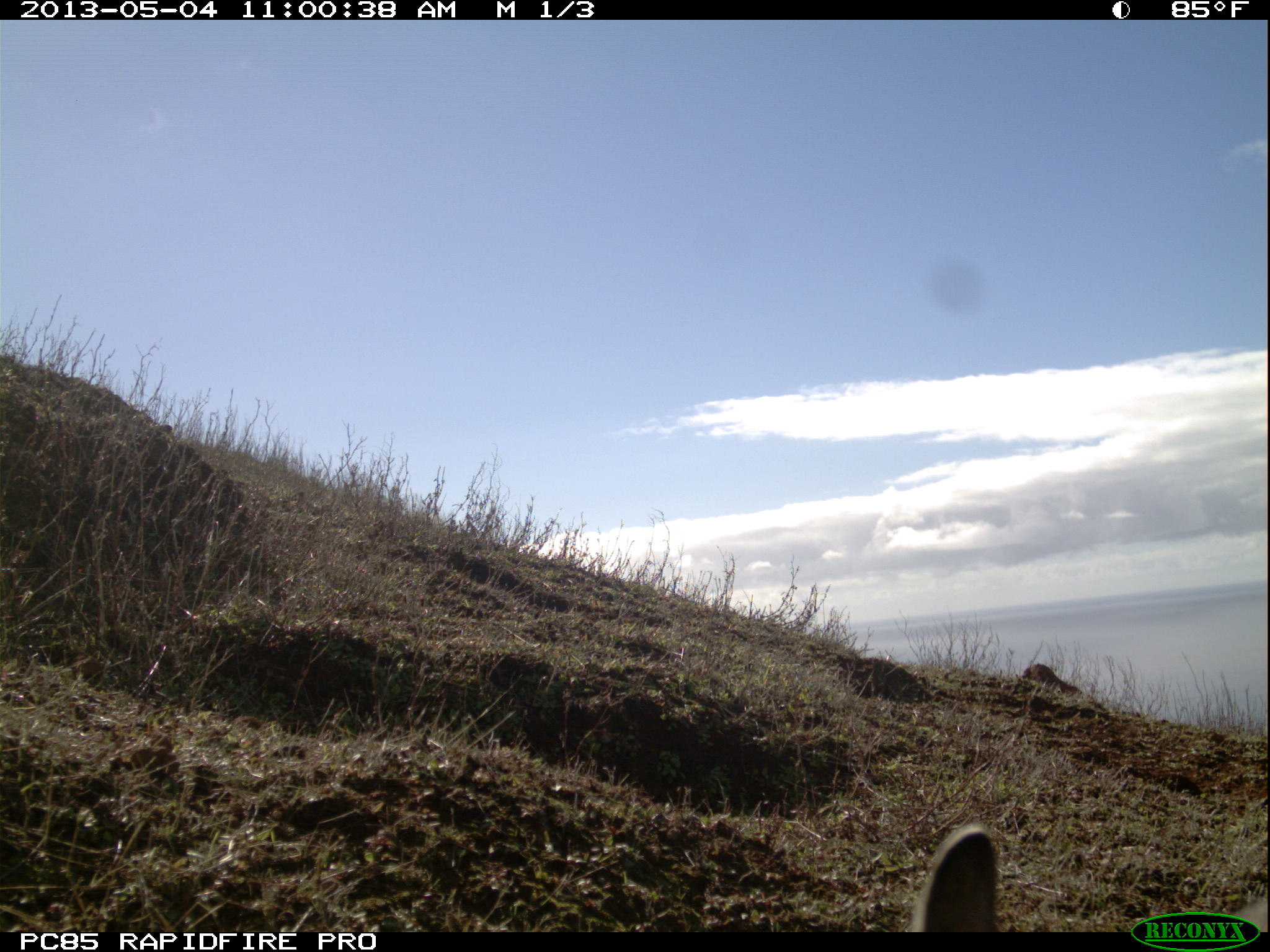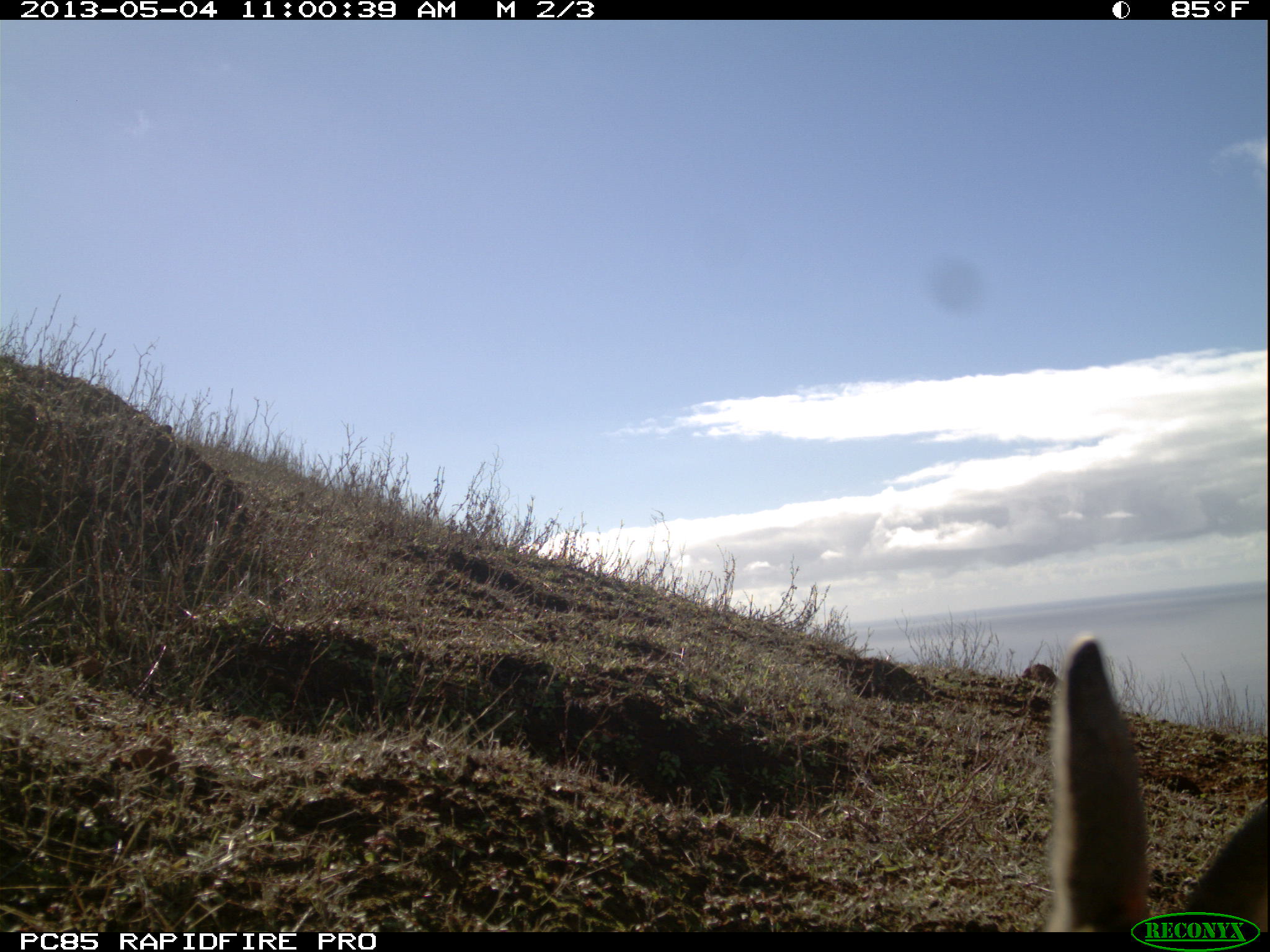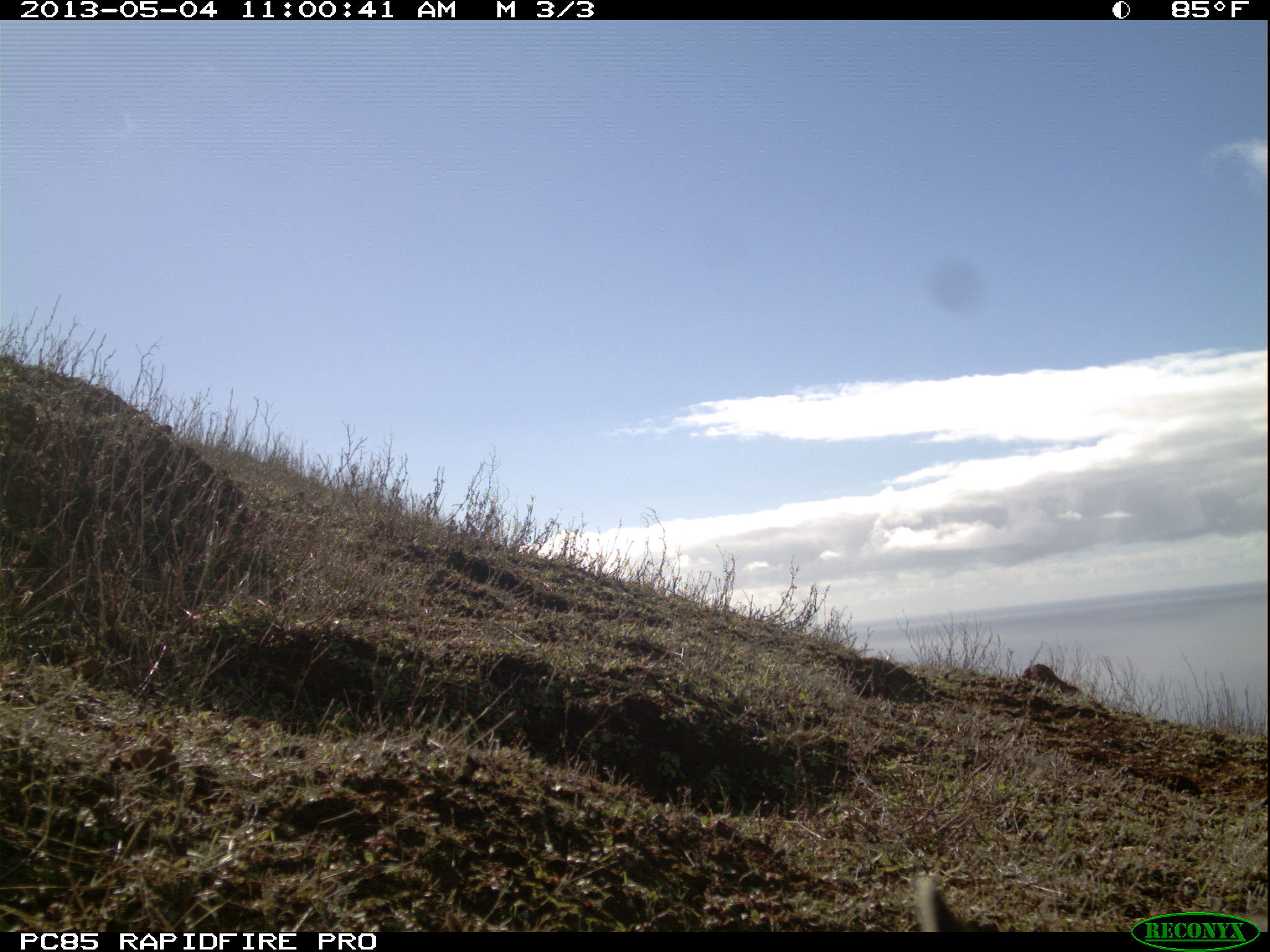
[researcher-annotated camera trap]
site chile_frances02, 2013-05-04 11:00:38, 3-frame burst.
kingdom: Animalia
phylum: Chordata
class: Mammalia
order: Lagomorpha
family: Leporidae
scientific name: Leporidae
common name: rabbits and hares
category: rabbit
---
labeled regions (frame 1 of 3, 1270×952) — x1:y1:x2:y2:
rabbit: 913:823:1004:932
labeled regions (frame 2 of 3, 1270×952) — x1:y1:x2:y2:
rabbit: 1041:632:1269:907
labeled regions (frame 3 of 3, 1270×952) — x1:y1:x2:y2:
unknown: 912:875:991:935